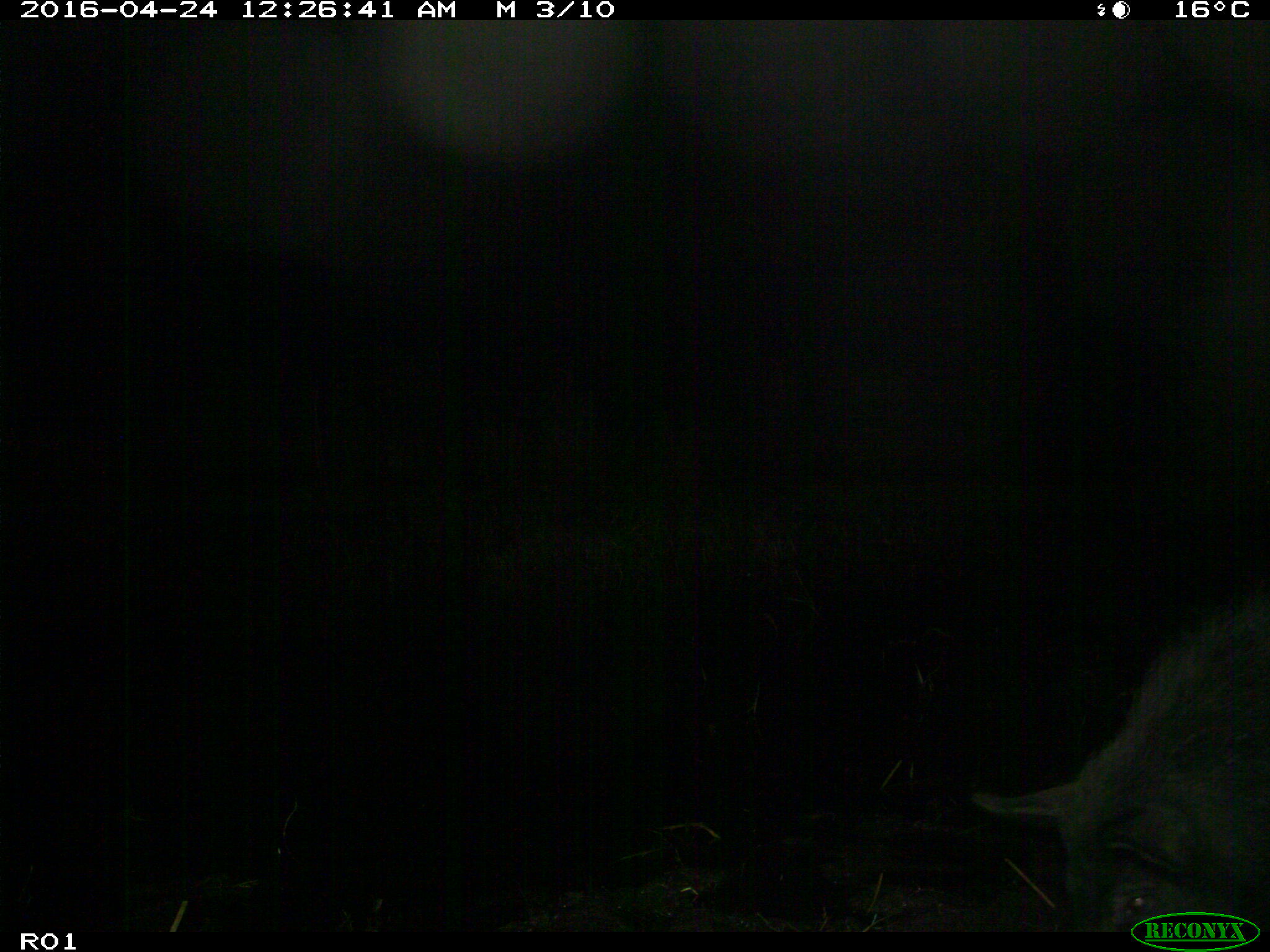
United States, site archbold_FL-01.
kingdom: Animalia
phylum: Chordata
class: Mammalia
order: Artiodactyla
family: Suidae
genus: Sus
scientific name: Sus scrofa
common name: wild boar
Sus scrofa (wild boar).